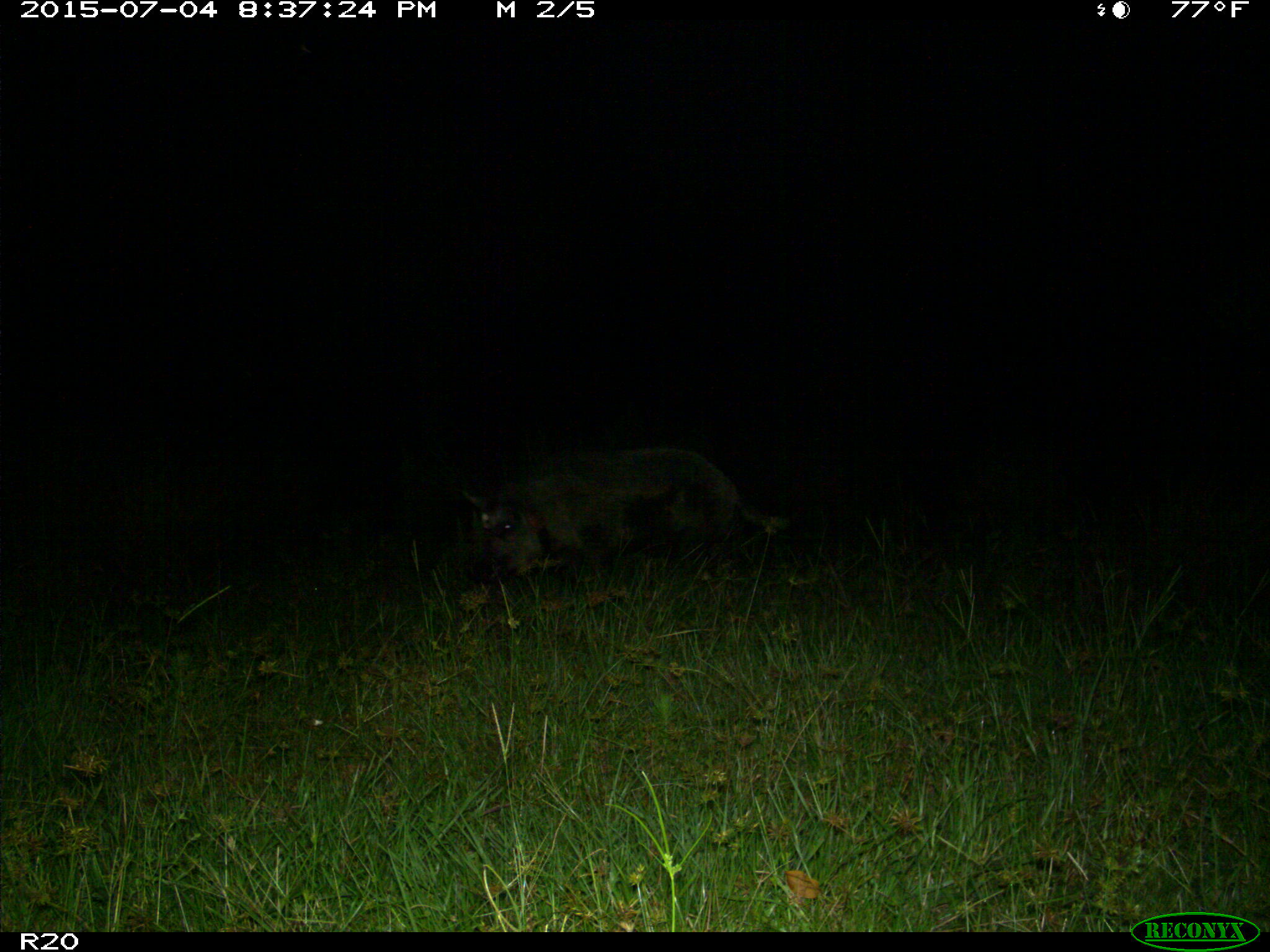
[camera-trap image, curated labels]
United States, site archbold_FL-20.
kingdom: Animalia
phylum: Chordata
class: Mammalia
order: Artiodactyla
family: Suidae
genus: Sus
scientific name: Sus scrofa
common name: wild boar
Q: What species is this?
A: Sus scrofa (wild boar).